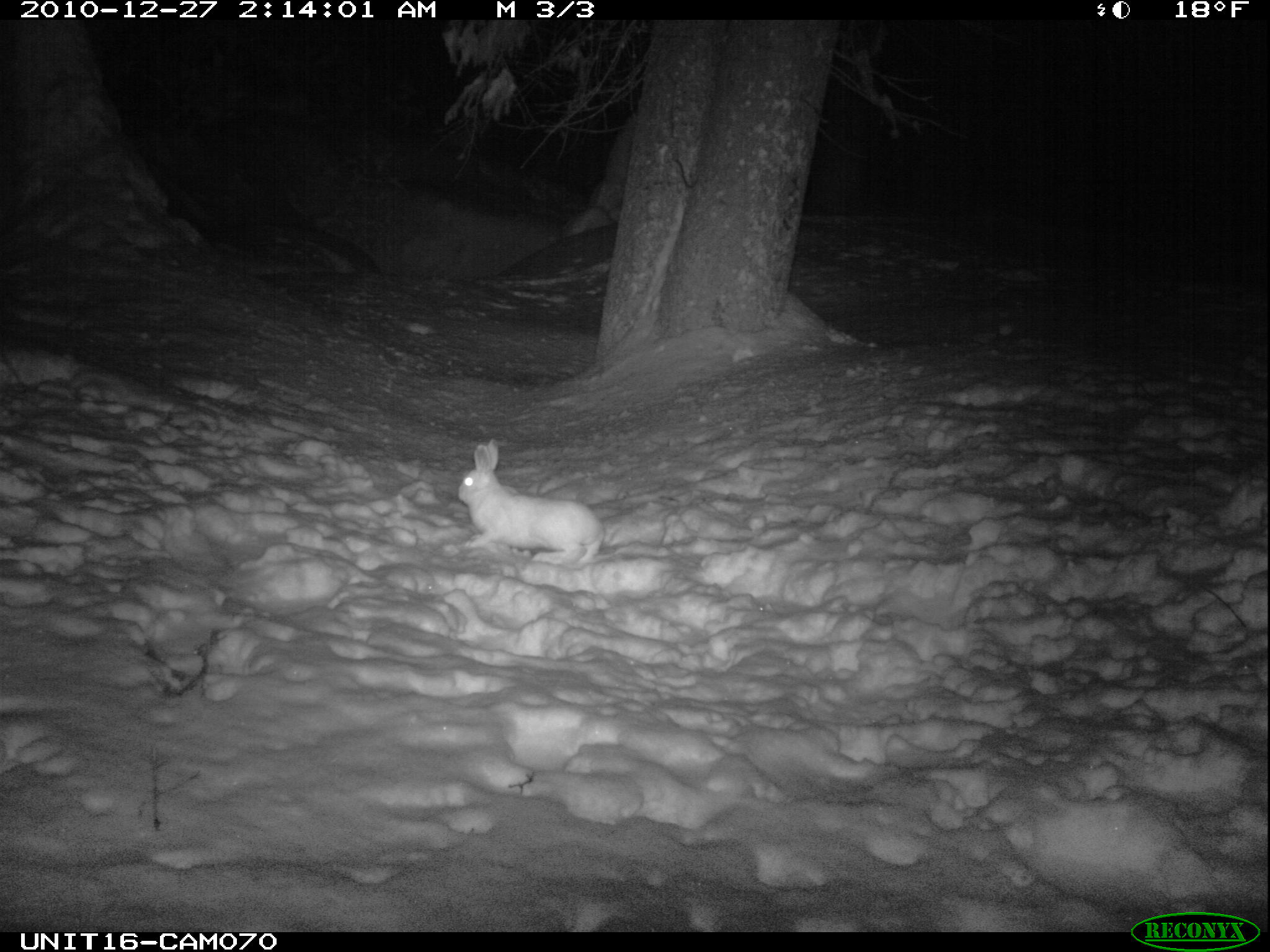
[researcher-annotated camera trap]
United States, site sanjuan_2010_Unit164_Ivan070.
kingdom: Animalia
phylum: Chordata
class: Mammalia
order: Lagomorpha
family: Leporidae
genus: Lepus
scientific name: Lepus americanus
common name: snowshoe hare